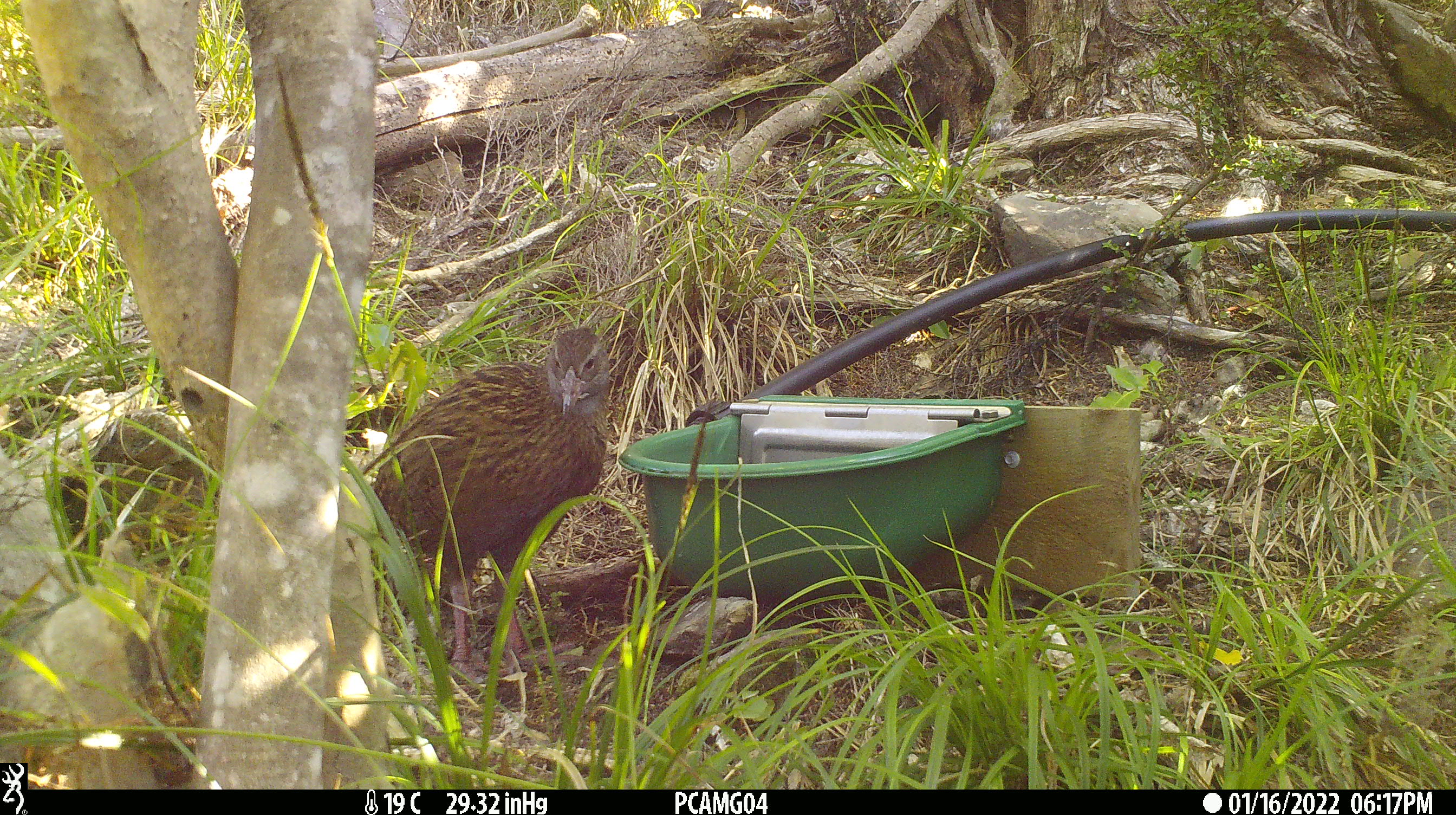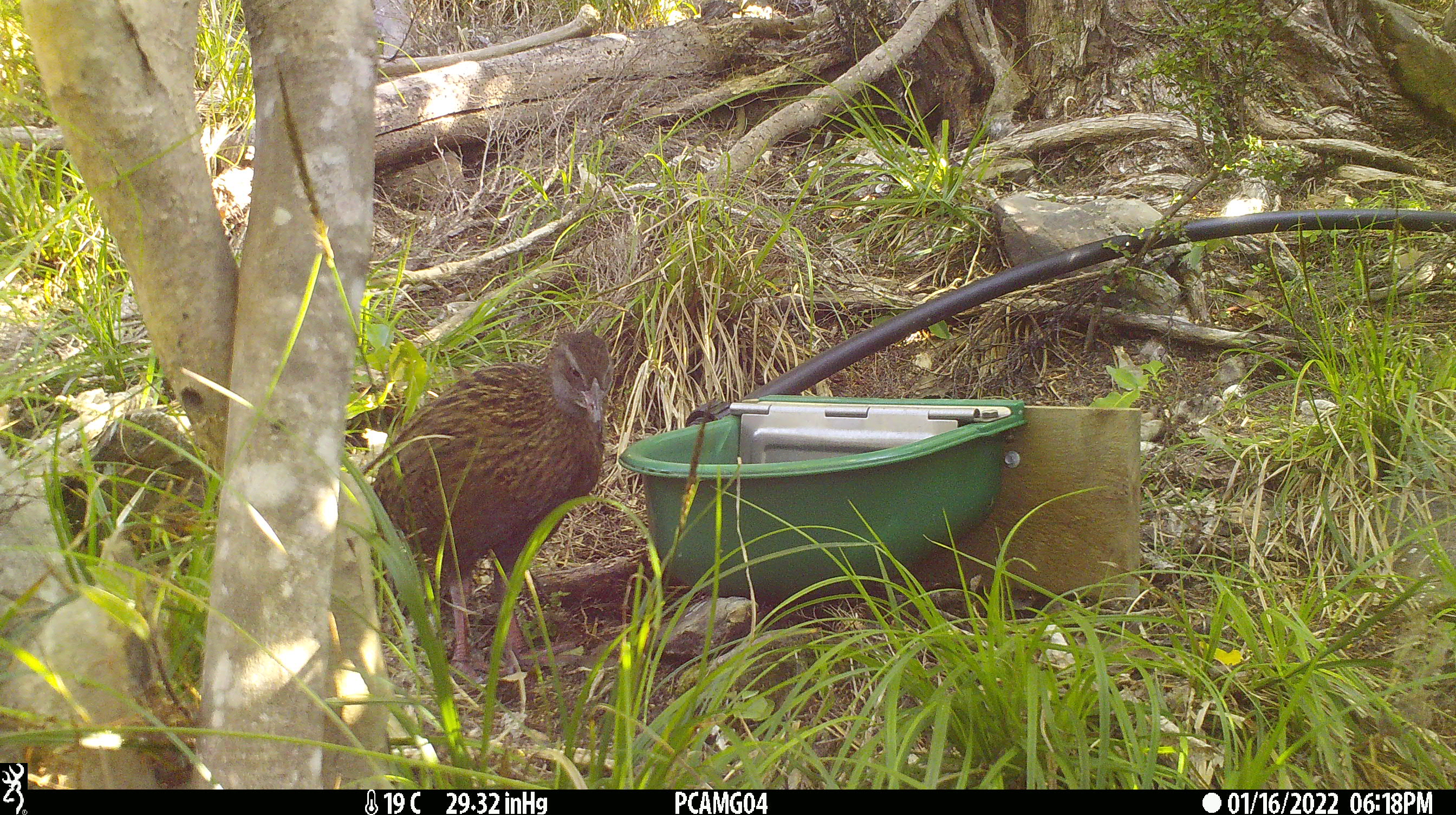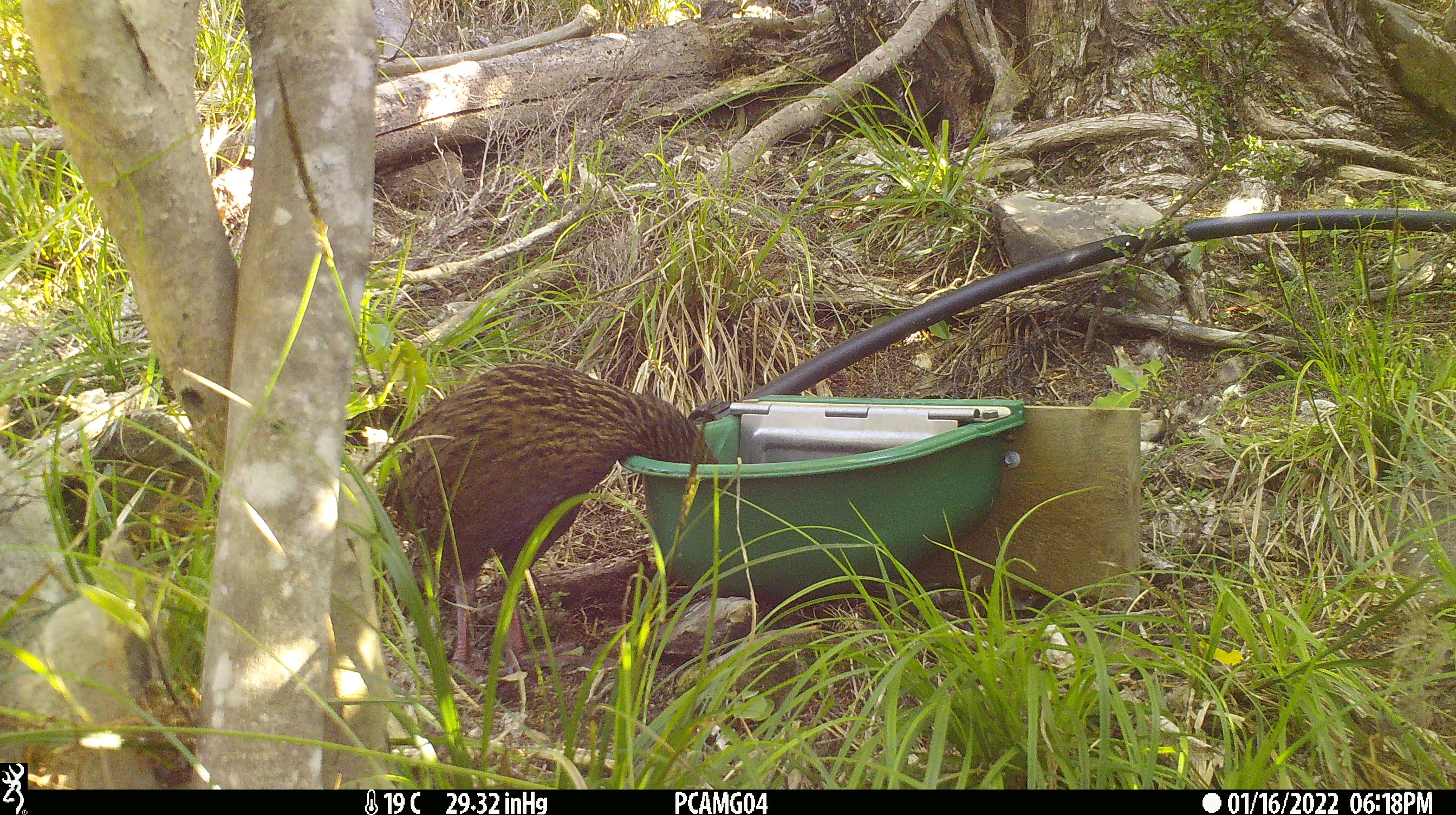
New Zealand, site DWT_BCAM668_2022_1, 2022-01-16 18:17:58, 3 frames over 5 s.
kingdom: Animalia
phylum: Chordata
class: Aves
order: Gruiformes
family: Rallidae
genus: Gallirallus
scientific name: Gallirallus australis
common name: weka